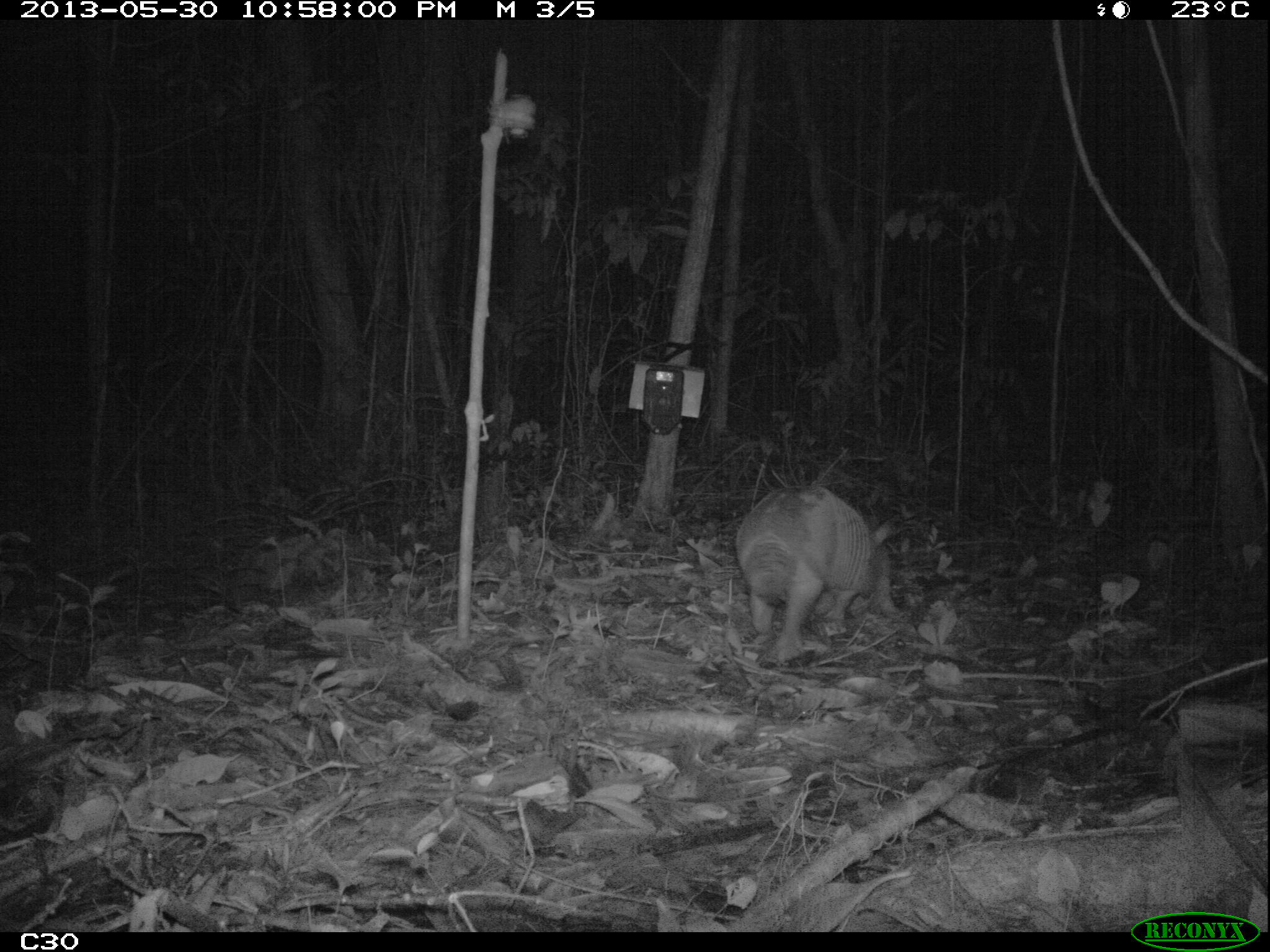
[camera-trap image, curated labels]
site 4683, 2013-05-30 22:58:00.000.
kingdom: Animalia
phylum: Chordata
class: Mammalia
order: Cingulata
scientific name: Cingulata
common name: armadillo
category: unknown armadillo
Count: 1.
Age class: adult.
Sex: male.